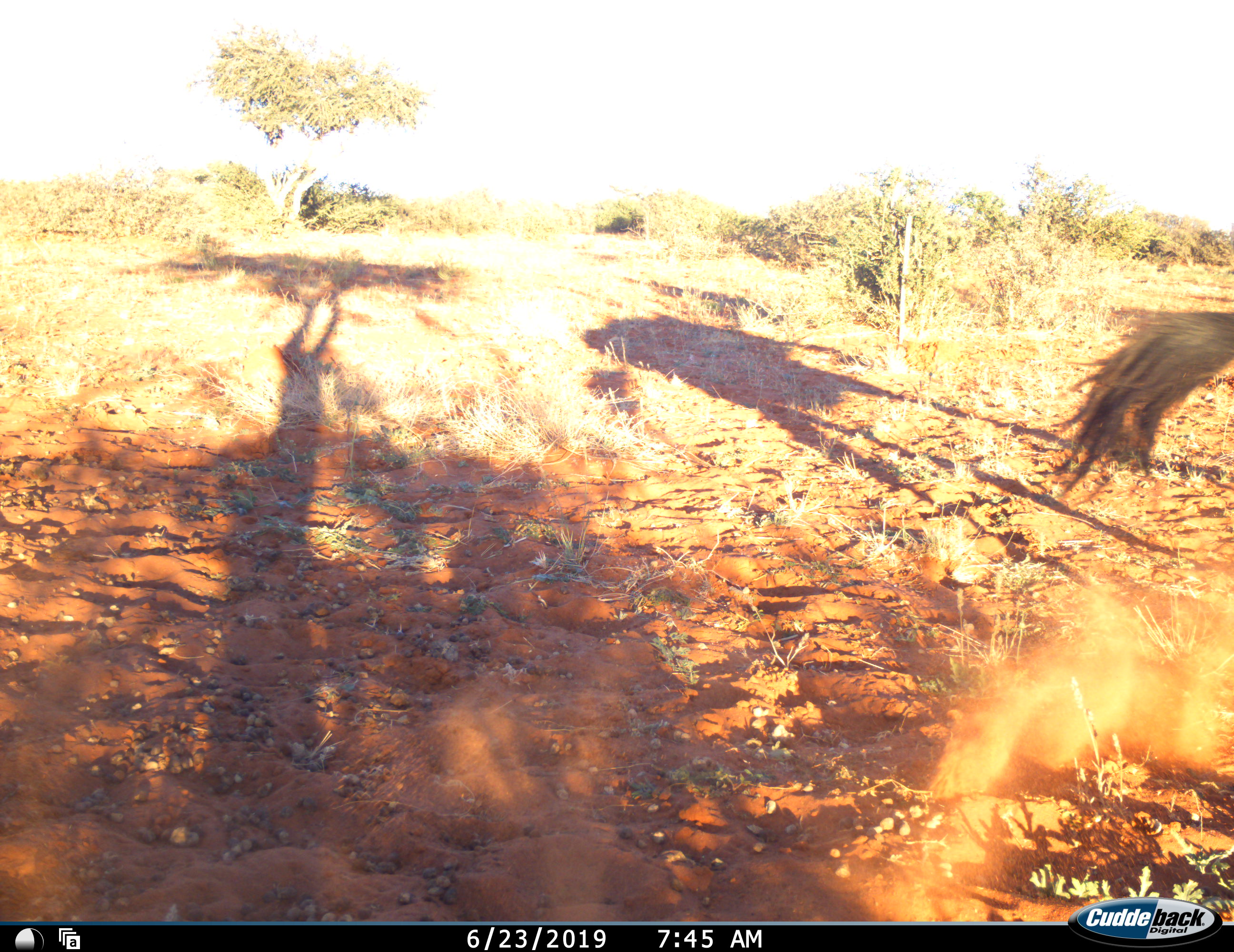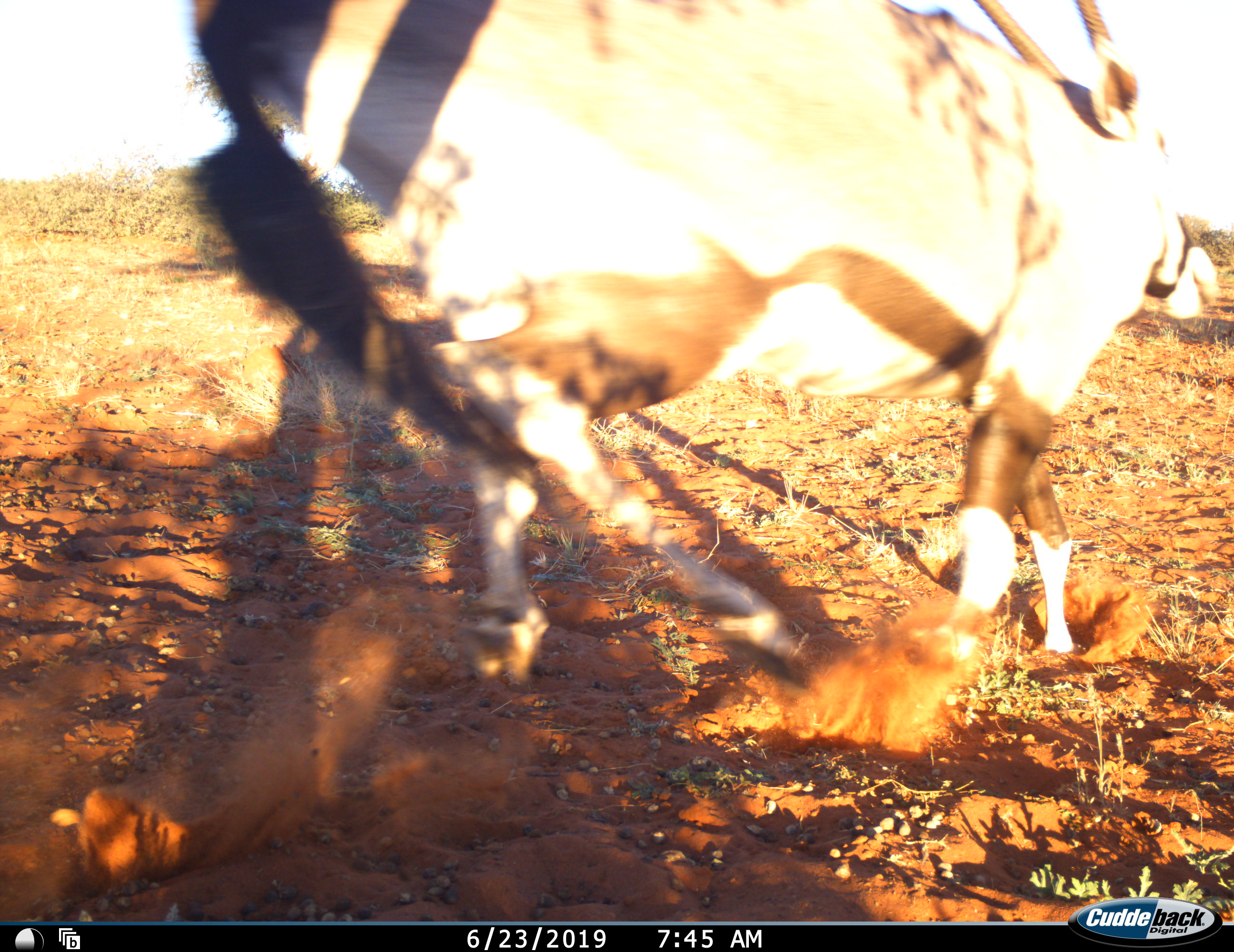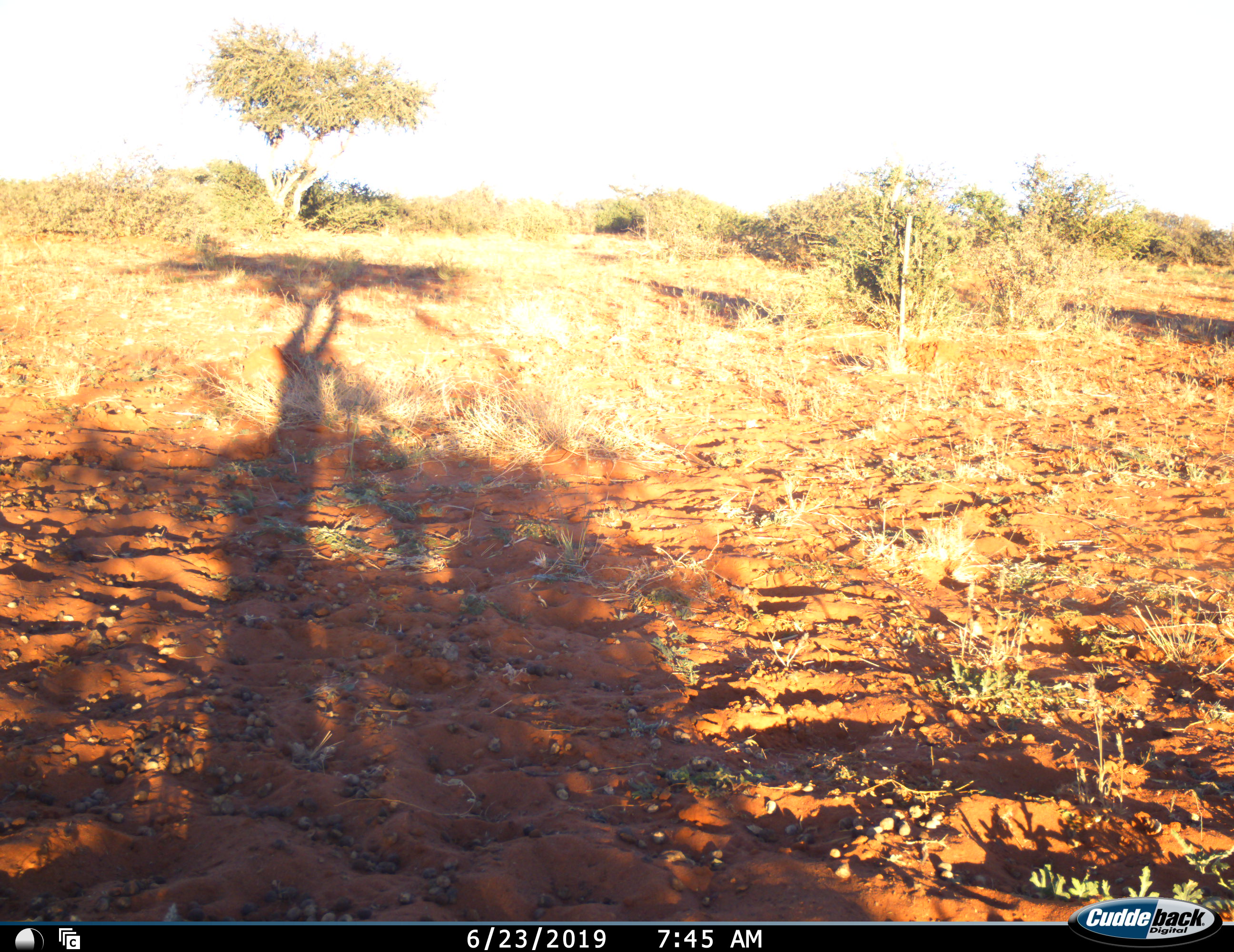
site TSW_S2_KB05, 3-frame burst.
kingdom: Animalia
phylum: Chordata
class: Mammalia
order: Artiodactyla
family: Bovidae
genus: Oryx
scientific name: Oryx gazella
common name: gemsbok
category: oryx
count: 2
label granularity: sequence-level